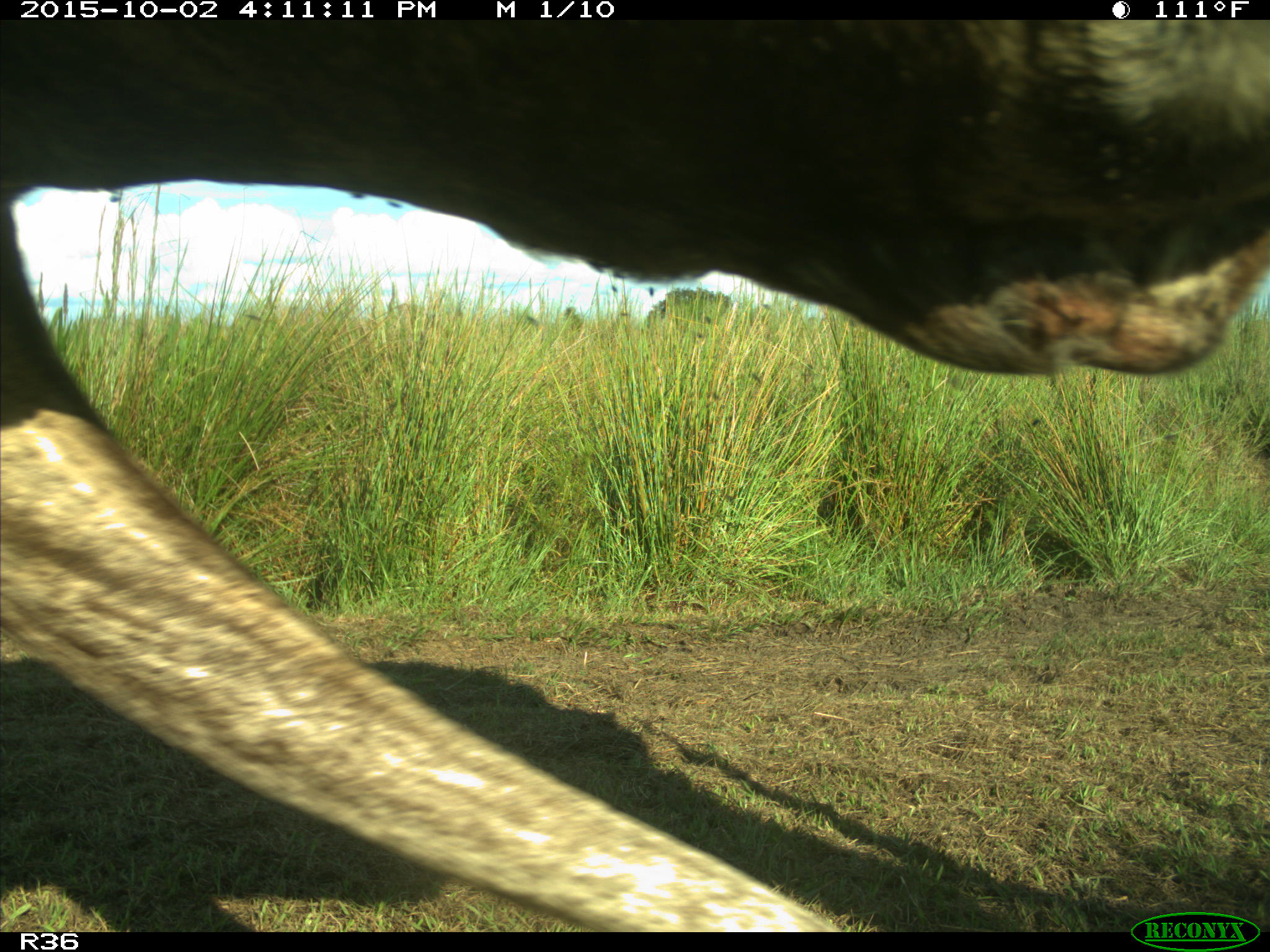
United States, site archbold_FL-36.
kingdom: Animalia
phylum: Chordata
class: Mammalia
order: Artiodactyla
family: Bovidae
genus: Bos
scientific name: Bos taurus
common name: domestic cow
Bos taurus (domestic cow).